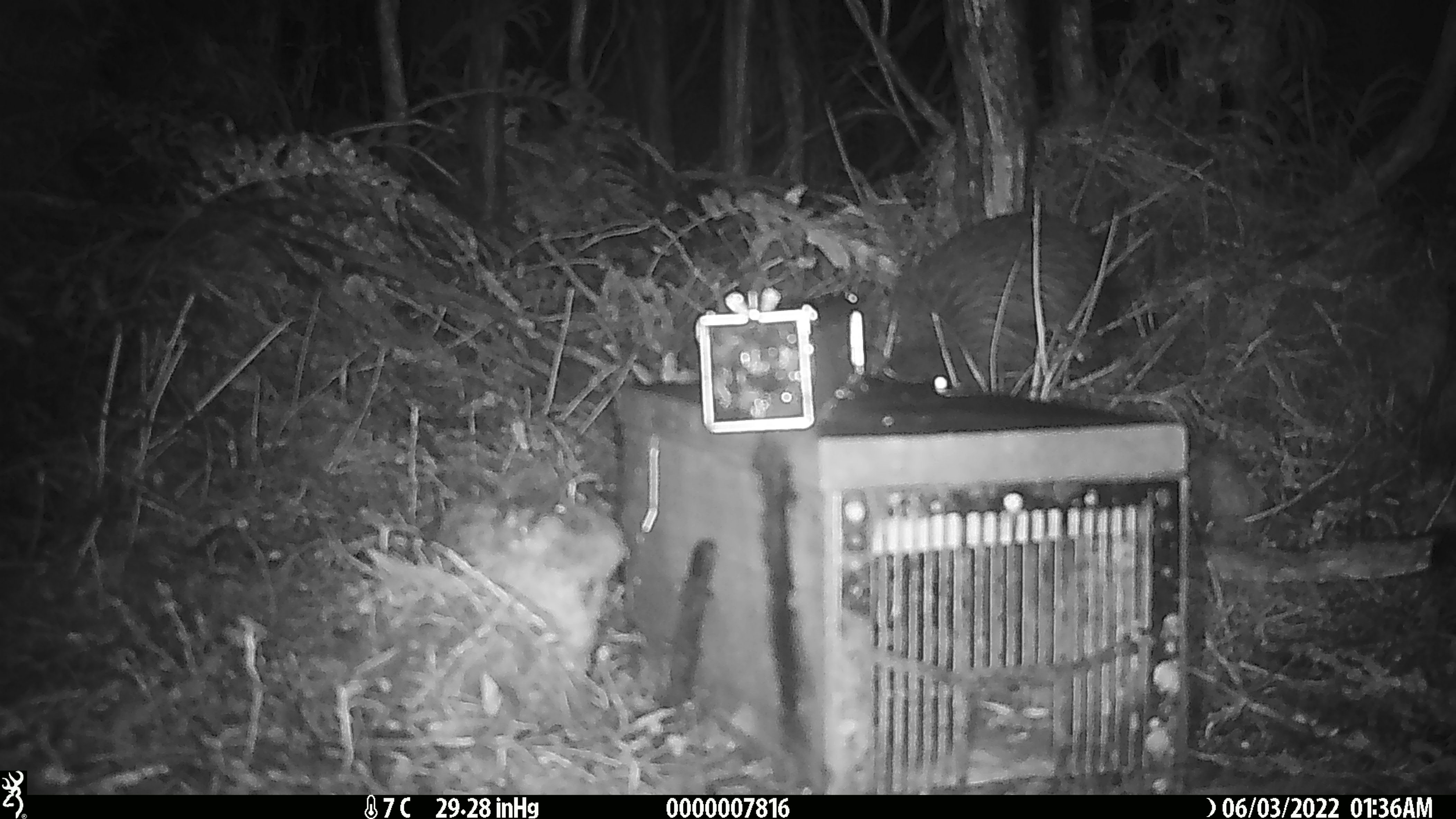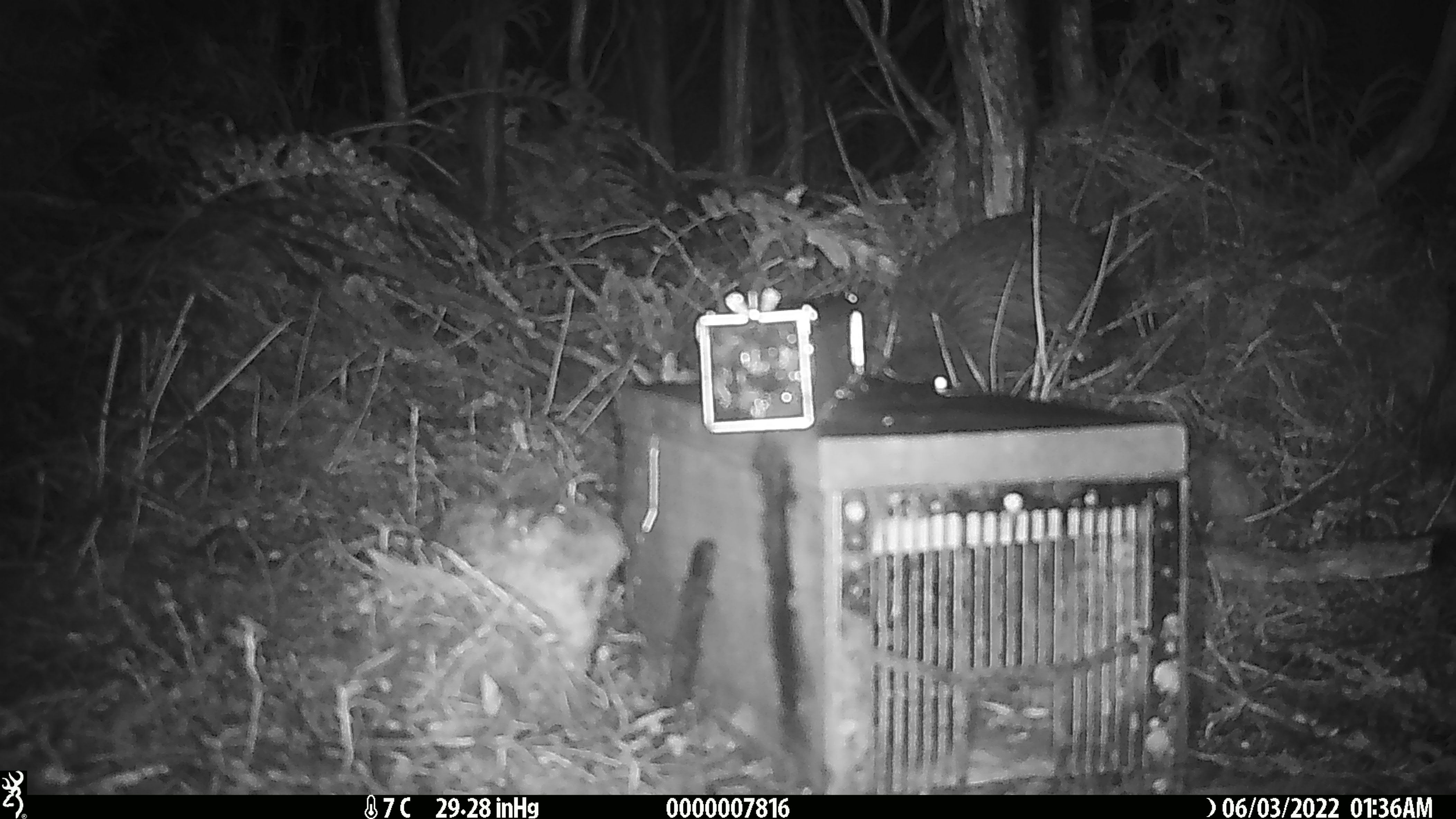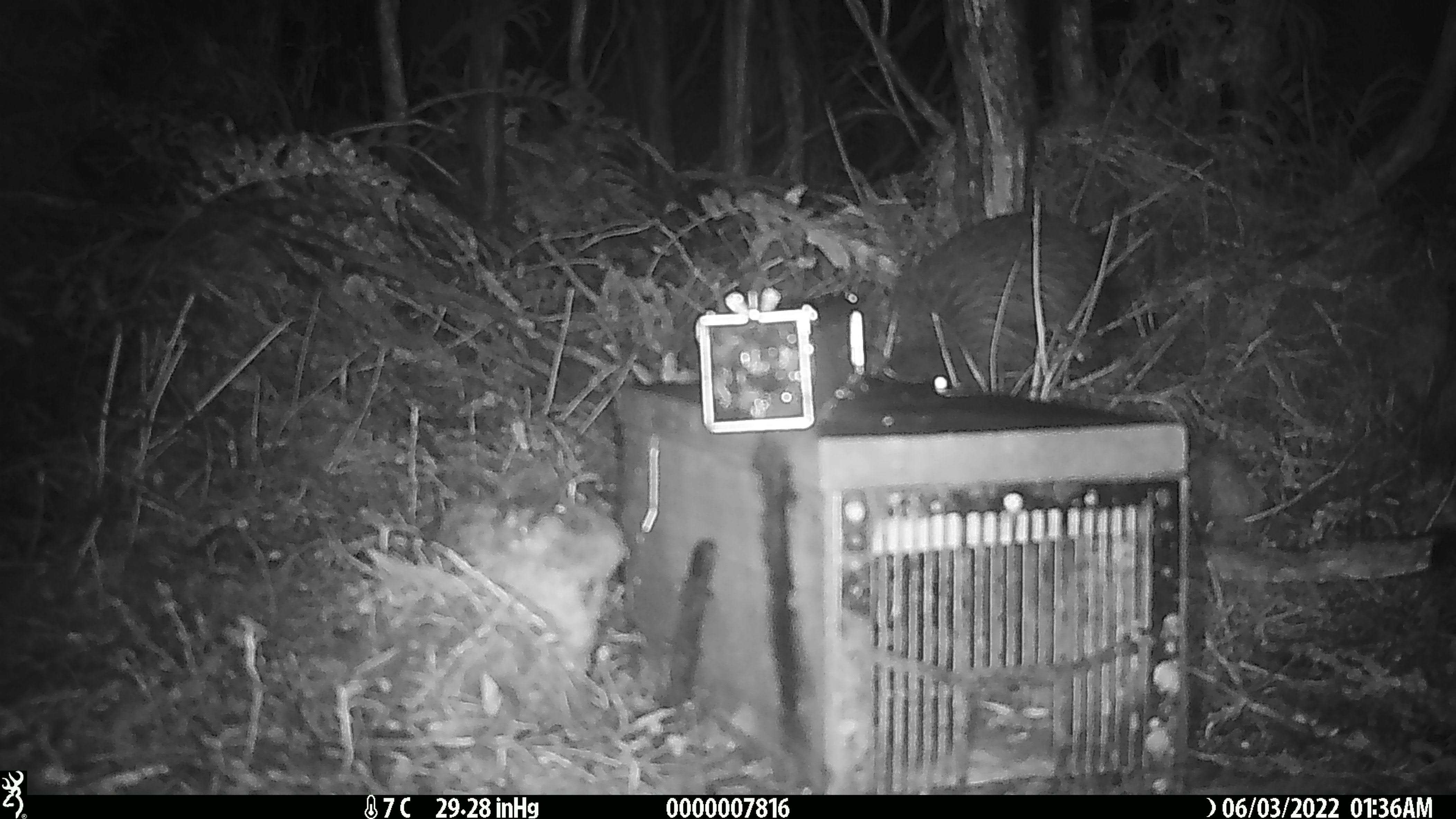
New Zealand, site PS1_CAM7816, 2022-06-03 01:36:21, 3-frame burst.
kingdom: Animalia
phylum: Chordata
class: Aves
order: Apterygiformes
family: Apterygidae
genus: Apteryx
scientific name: Apteryx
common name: kiwi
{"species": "kiwi (Apteryx)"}